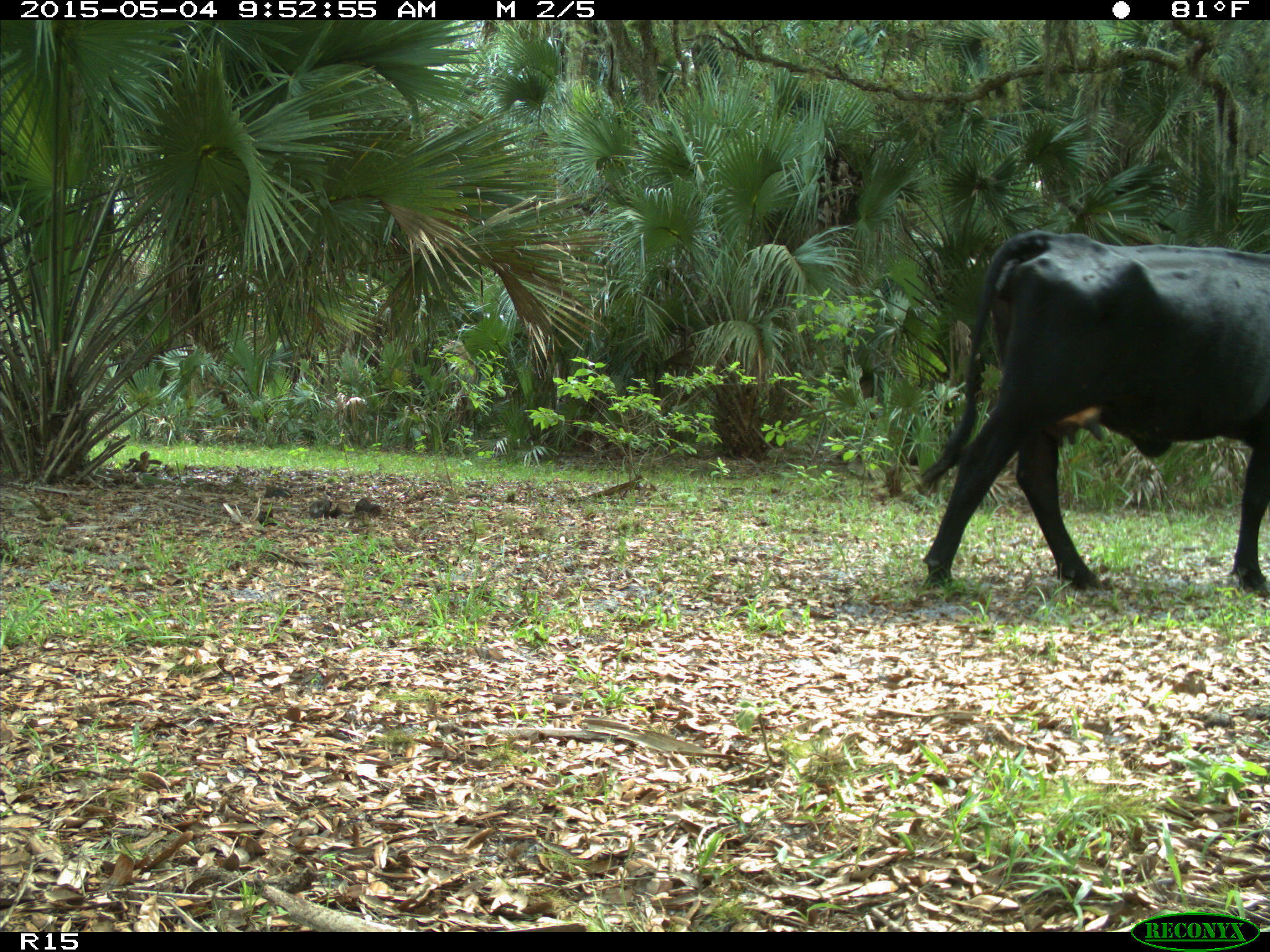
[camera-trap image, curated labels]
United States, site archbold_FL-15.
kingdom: Animalia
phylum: Chordata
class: Mammalia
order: Artiodactyla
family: Bovidae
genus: Bos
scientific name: Bos taurus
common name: domestic cow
Bos taurus (domestic cow).